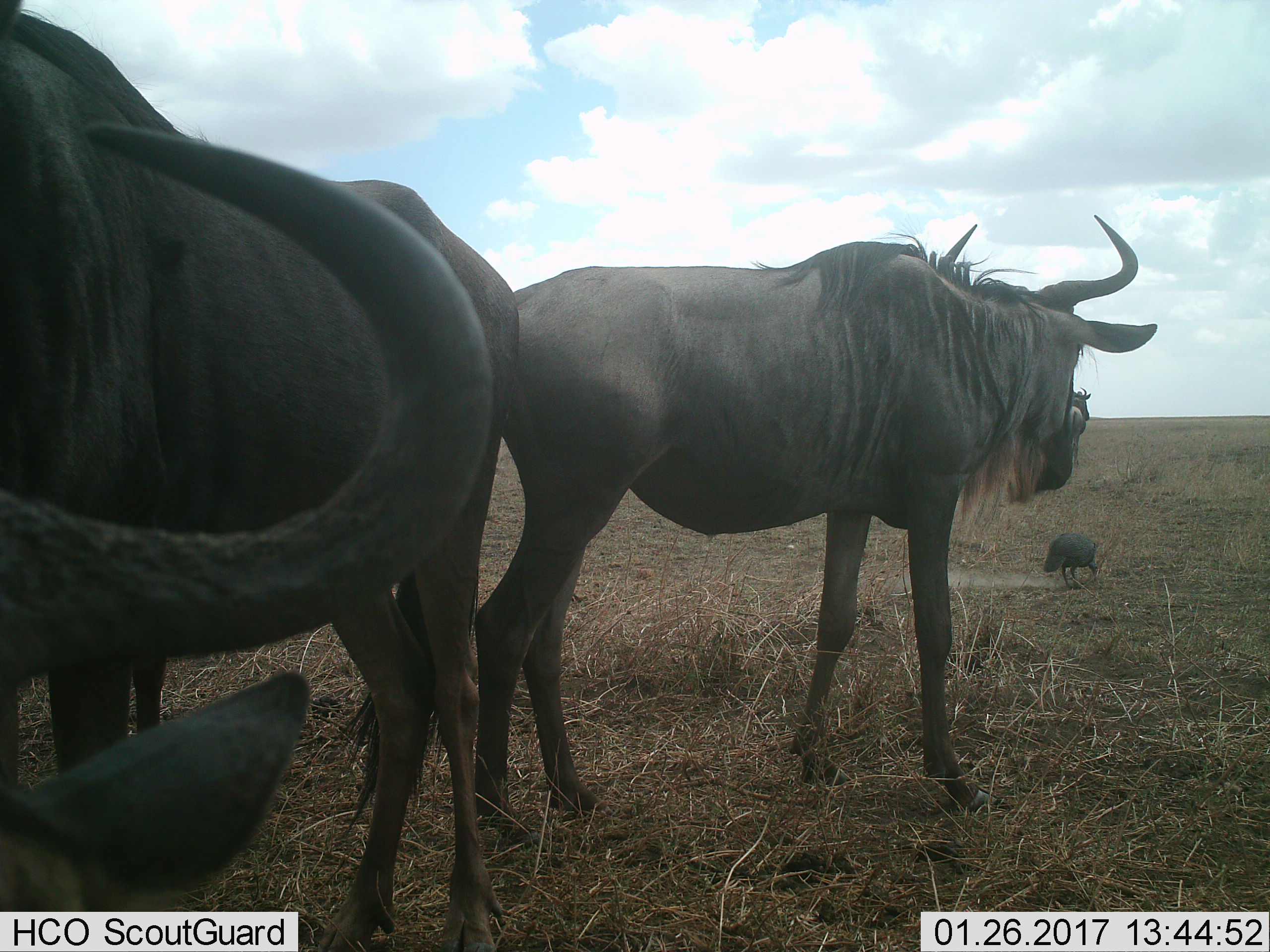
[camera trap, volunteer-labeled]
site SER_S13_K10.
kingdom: Animalia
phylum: Chordata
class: Aves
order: Galliformes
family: Numididae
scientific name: Numididae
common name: guineafowl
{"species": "guineafowl (Numididae)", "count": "1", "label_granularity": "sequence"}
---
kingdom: Animalia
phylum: Chordata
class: Mammalia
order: Artiodactyla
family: Bovidae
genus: Connochaetes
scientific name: Connochaetes taurinus taurinus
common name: blue wildebeest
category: wildebeestblue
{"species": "wildebeestblue (blue wildebeest) (Connochaetes taurinus taurinus)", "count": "3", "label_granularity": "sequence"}